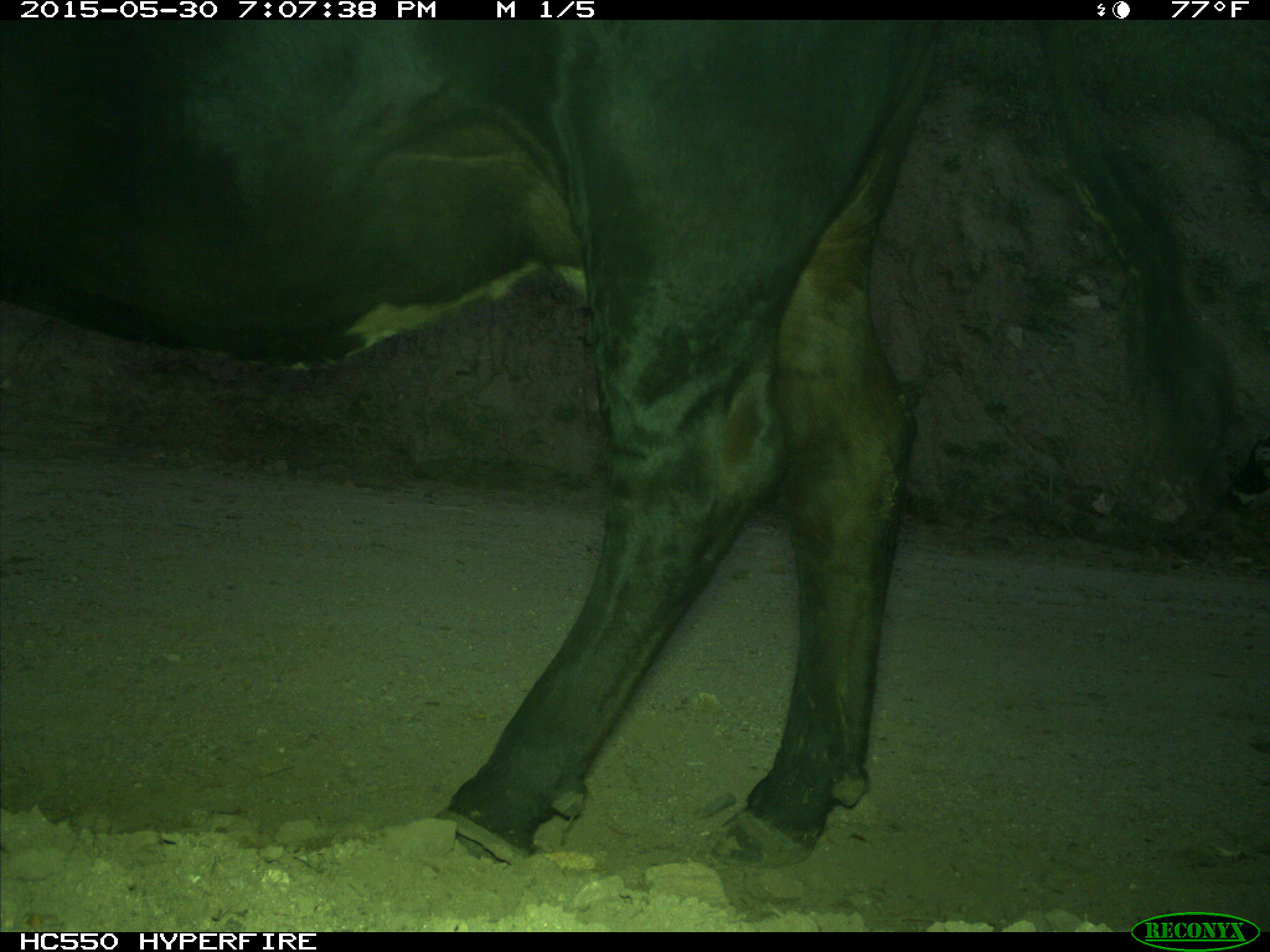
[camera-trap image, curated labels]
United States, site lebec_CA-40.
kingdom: Animalia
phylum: Chordata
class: Mammalia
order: Artiodactyla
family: Bovidae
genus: Bos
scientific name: Bos taurus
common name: domestic cow